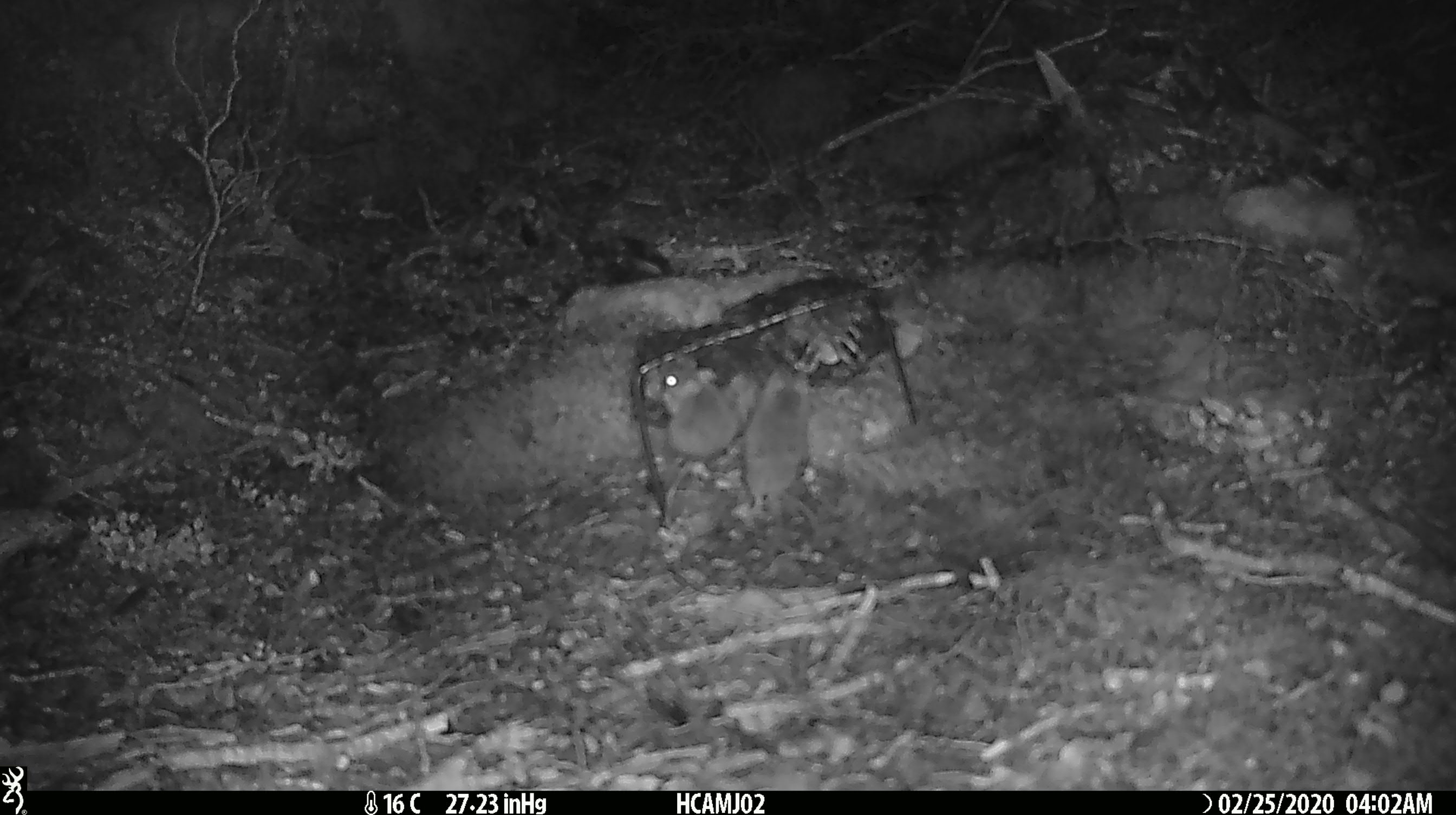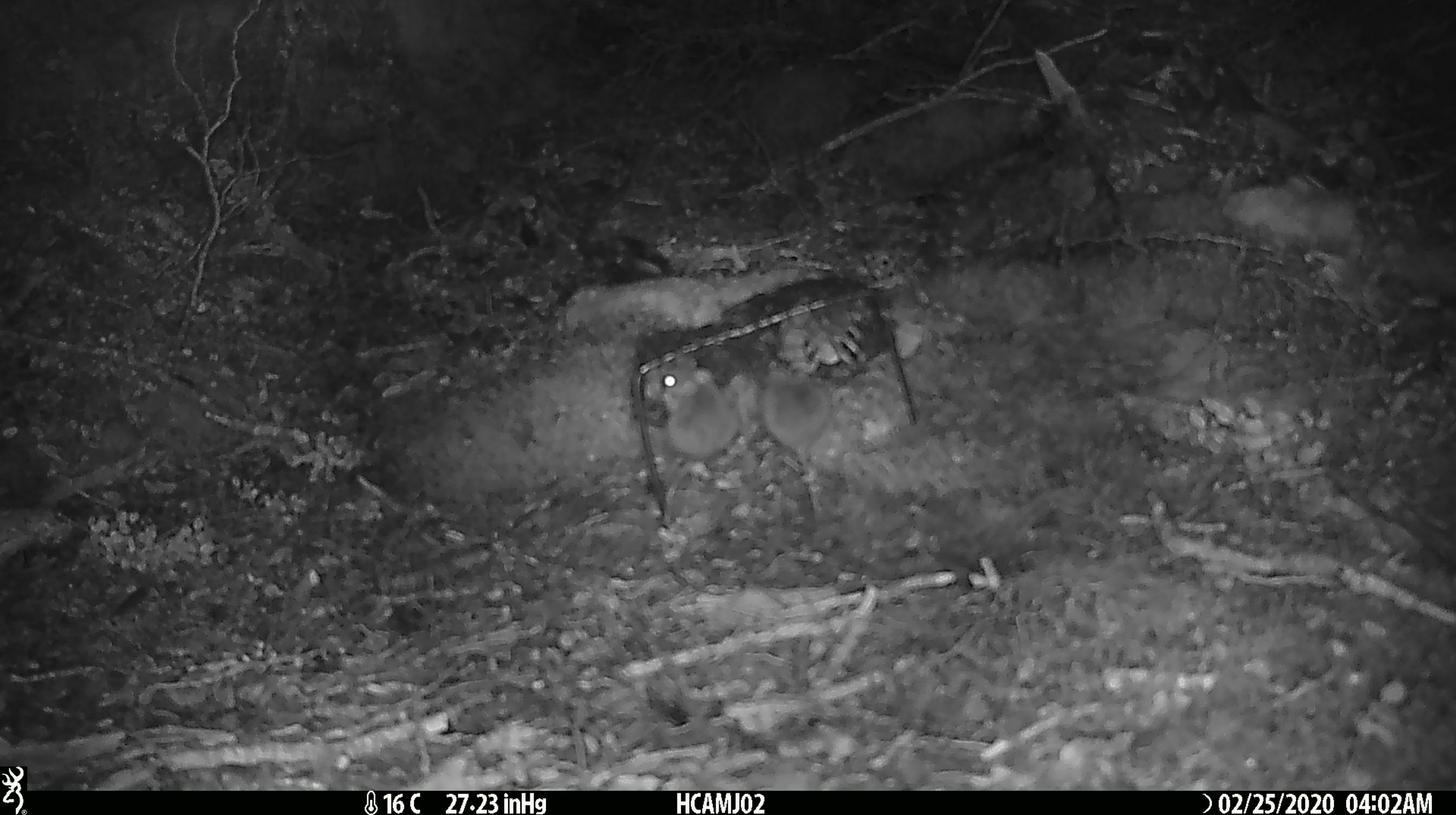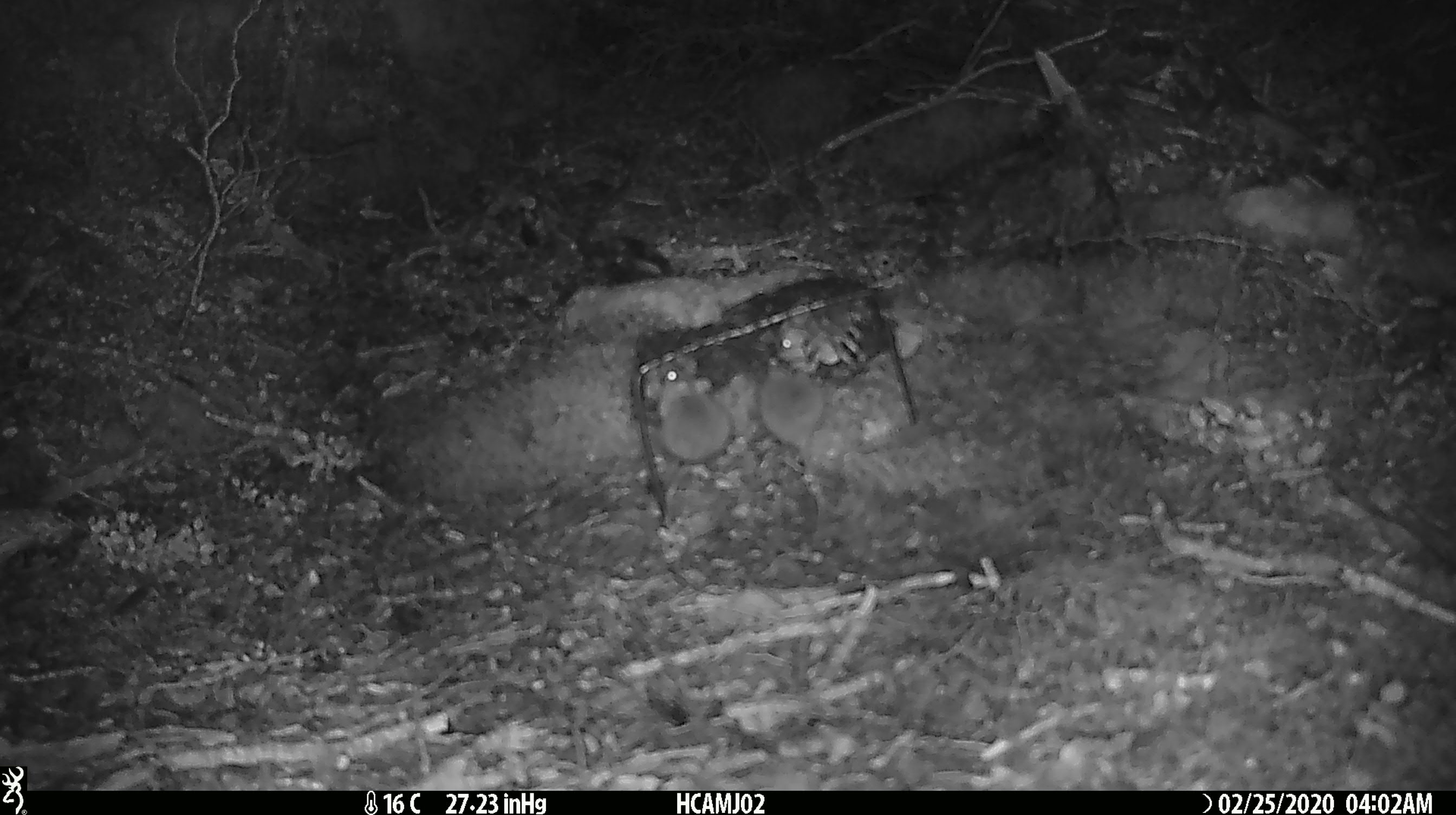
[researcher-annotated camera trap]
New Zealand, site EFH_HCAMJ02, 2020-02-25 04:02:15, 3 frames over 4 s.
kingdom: Animalia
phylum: Chordata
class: Mammalia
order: Rodentia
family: Muridae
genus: Mus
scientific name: Mus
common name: mouse